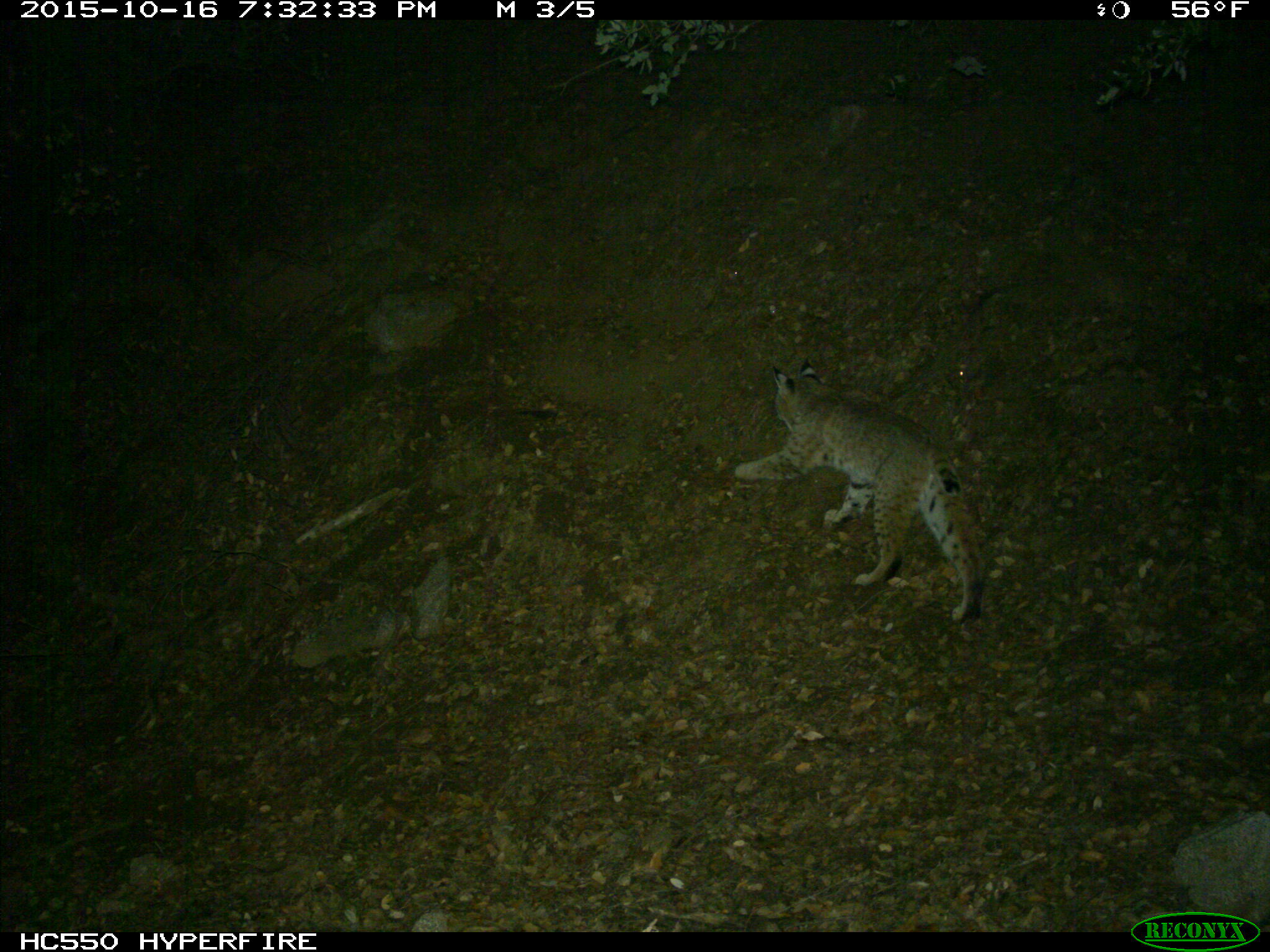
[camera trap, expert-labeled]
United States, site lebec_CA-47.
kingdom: Animalia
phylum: Chordata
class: Mammalia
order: Carnivora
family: Felidae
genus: Lynx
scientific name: Lynx rufus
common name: bobcat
Lynx rufus (bobcat).